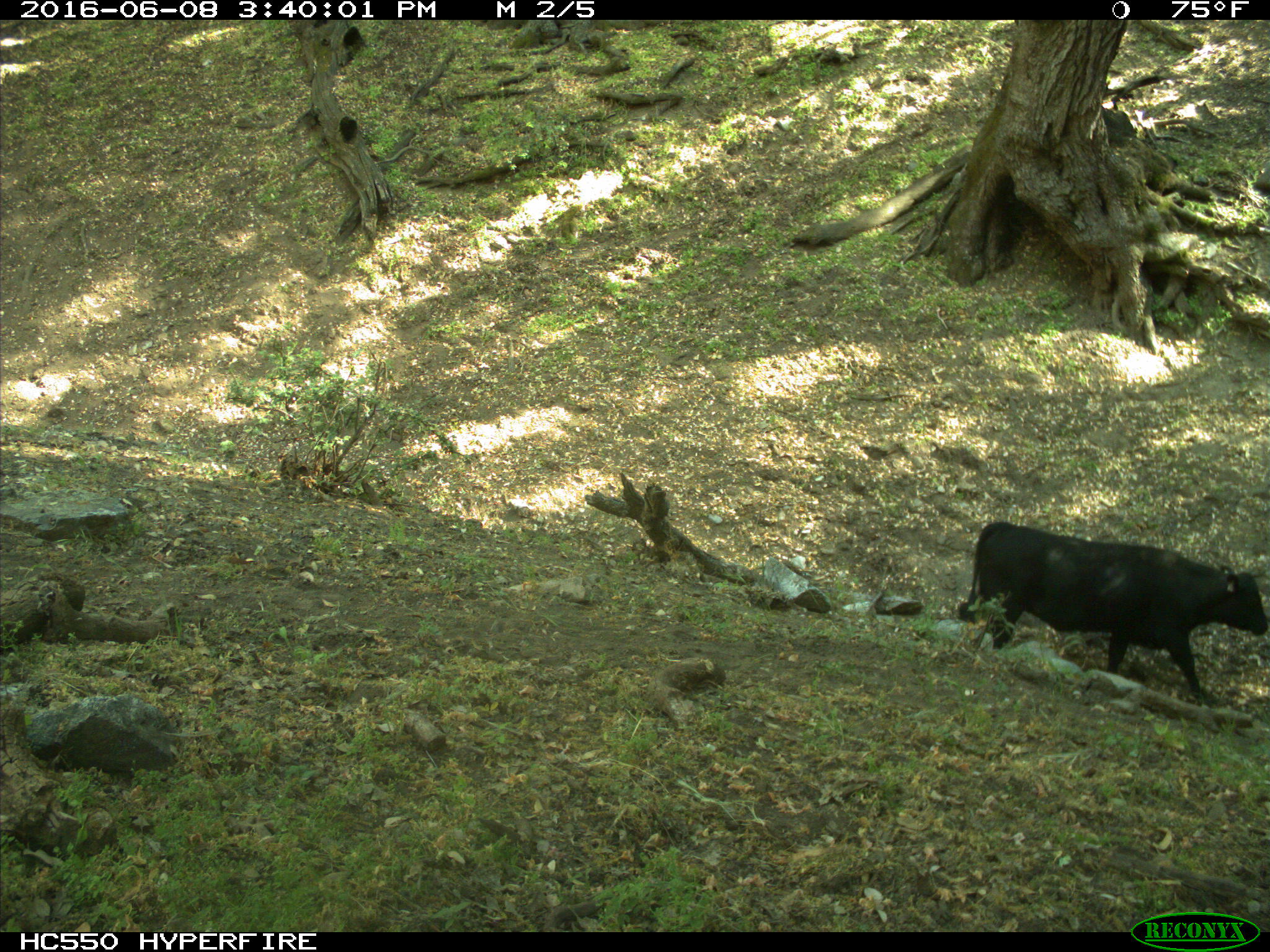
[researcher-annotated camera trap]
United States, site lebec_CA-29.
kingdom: Animalia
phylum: Chordata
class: Mammalia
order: Artiodactyla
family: Bovidae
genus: Bos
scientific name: Bos taurus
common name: domestic cow